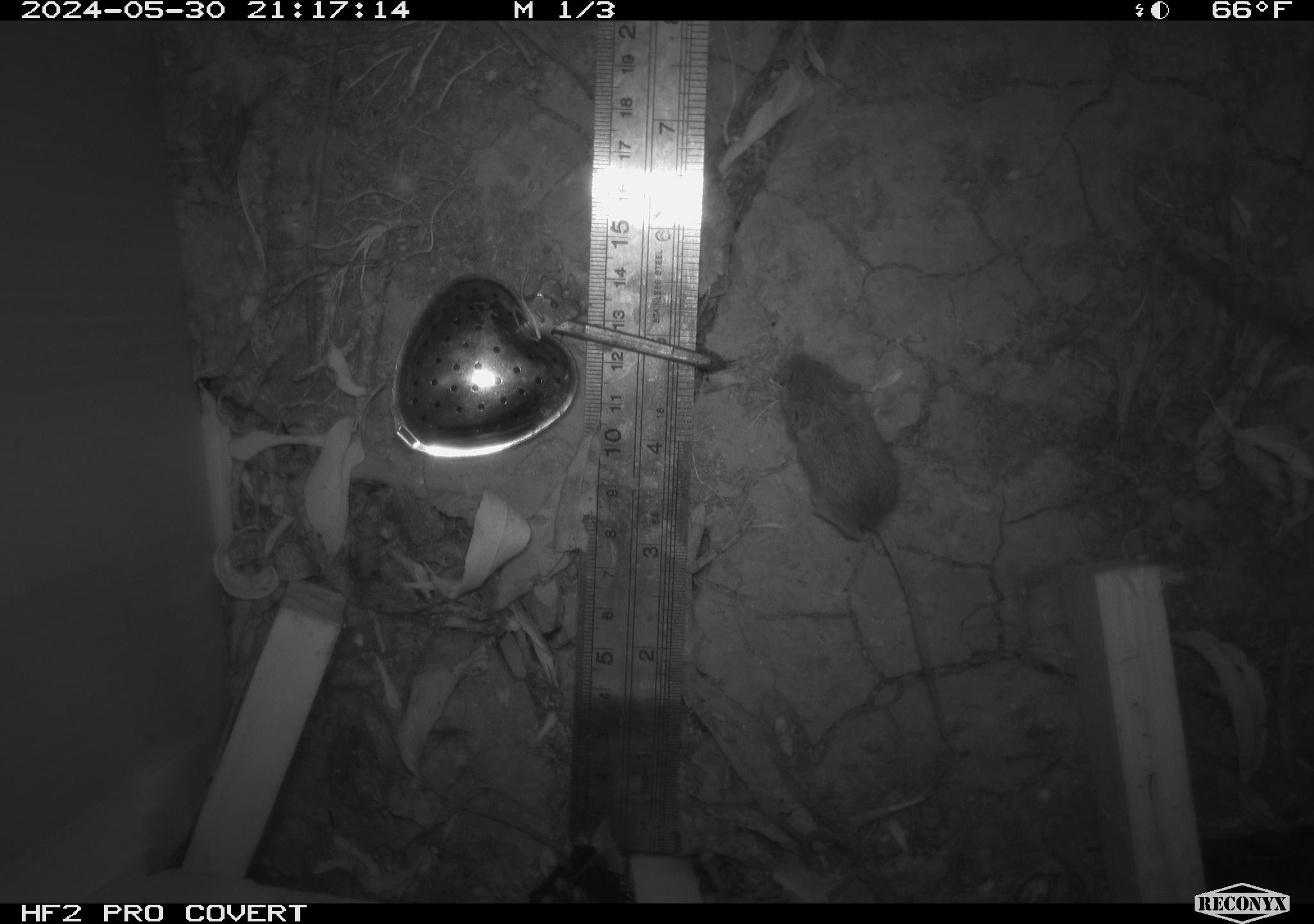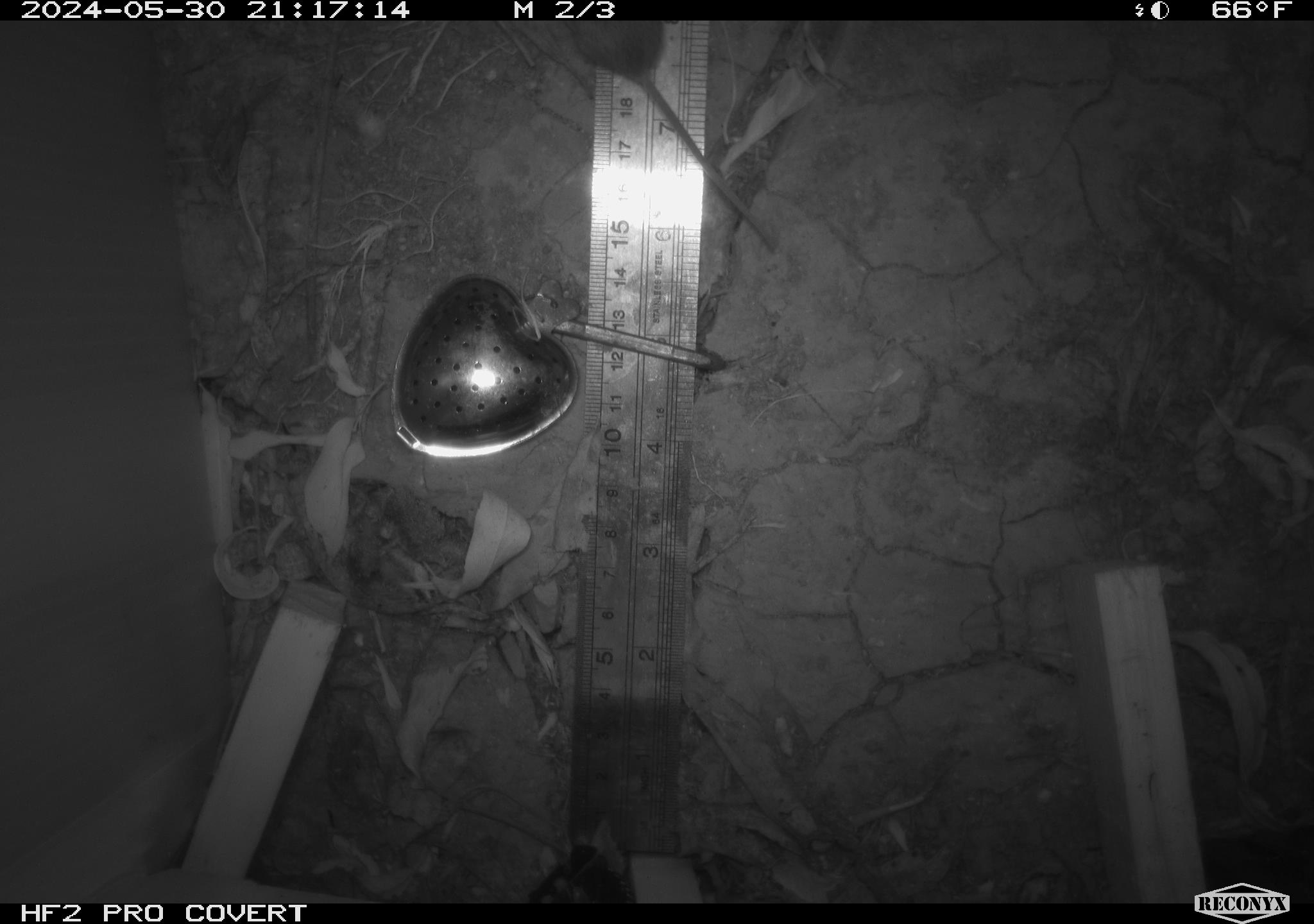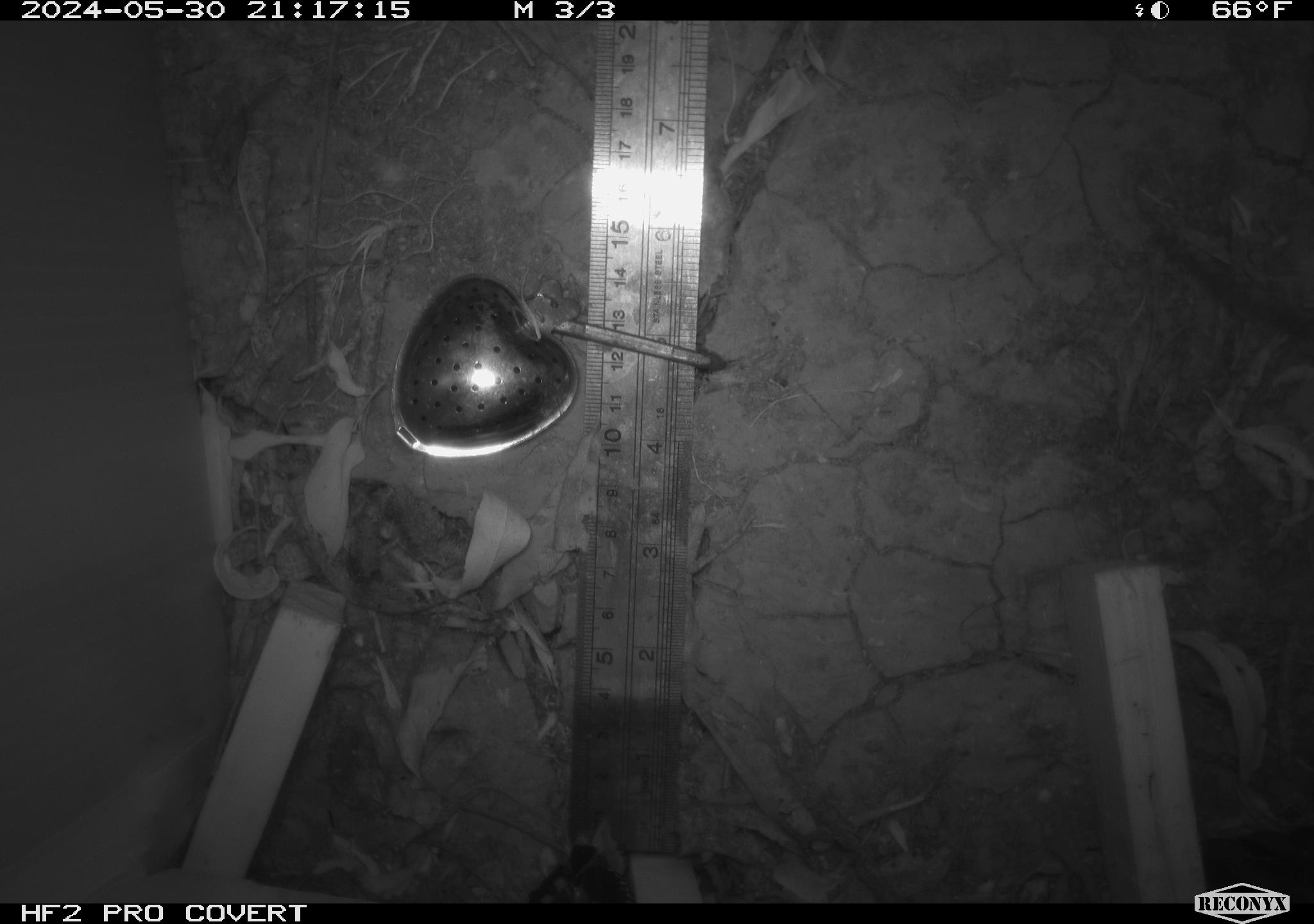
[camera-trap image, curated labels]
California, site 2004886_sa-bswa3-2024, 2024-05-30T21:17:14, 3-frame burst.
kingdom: Animalia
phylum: Chordata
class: Mammalia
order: Rodentia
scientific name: Rodentia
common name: mouse species